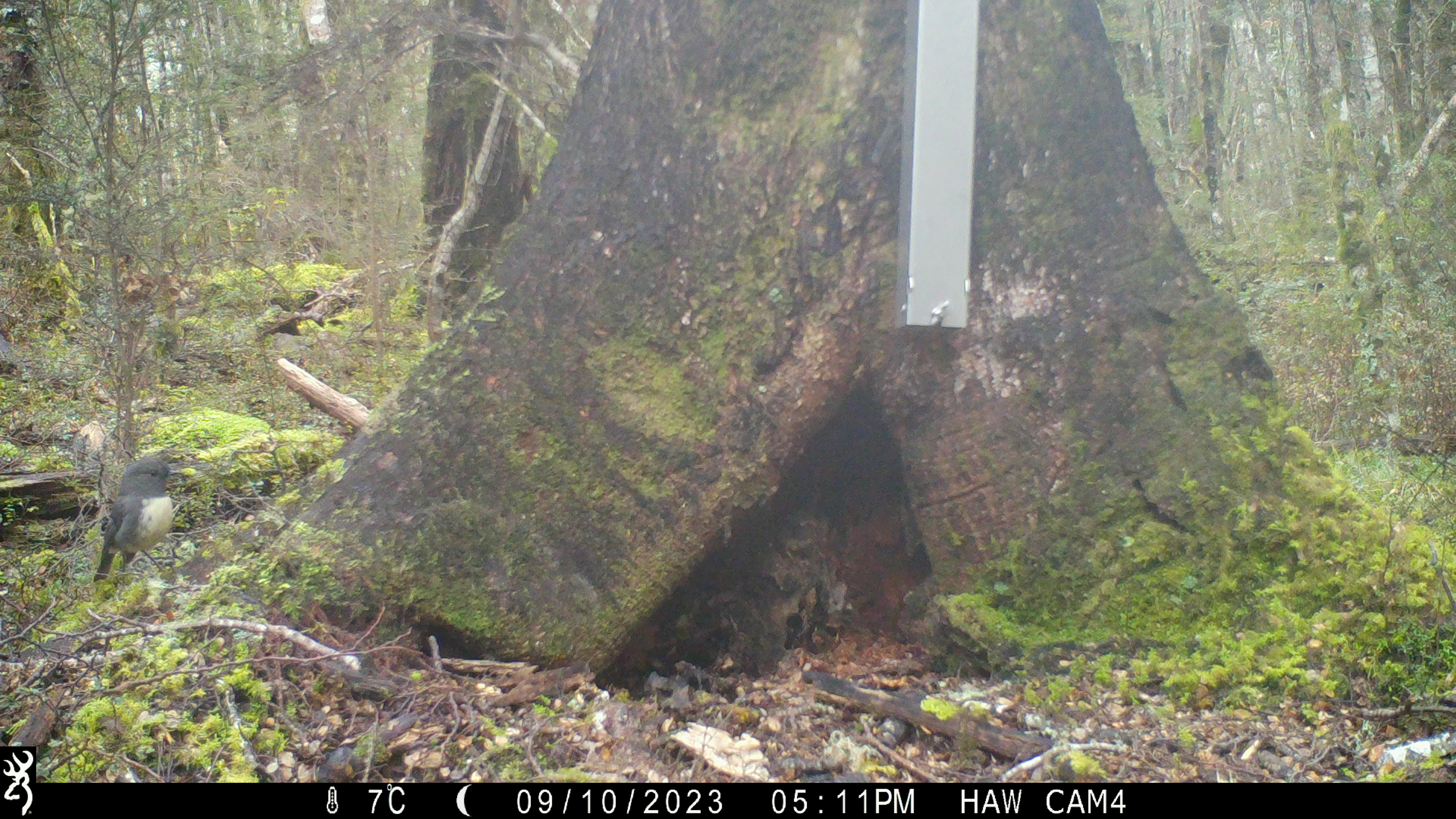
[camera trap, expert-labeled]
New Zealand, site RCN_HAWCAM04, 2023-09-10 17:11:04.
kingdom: Animalia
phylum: Chordata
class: Aves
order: Passeriformes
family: Petroicidae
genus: Petroica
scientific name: Petroica australis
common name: new zealand robin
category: robin